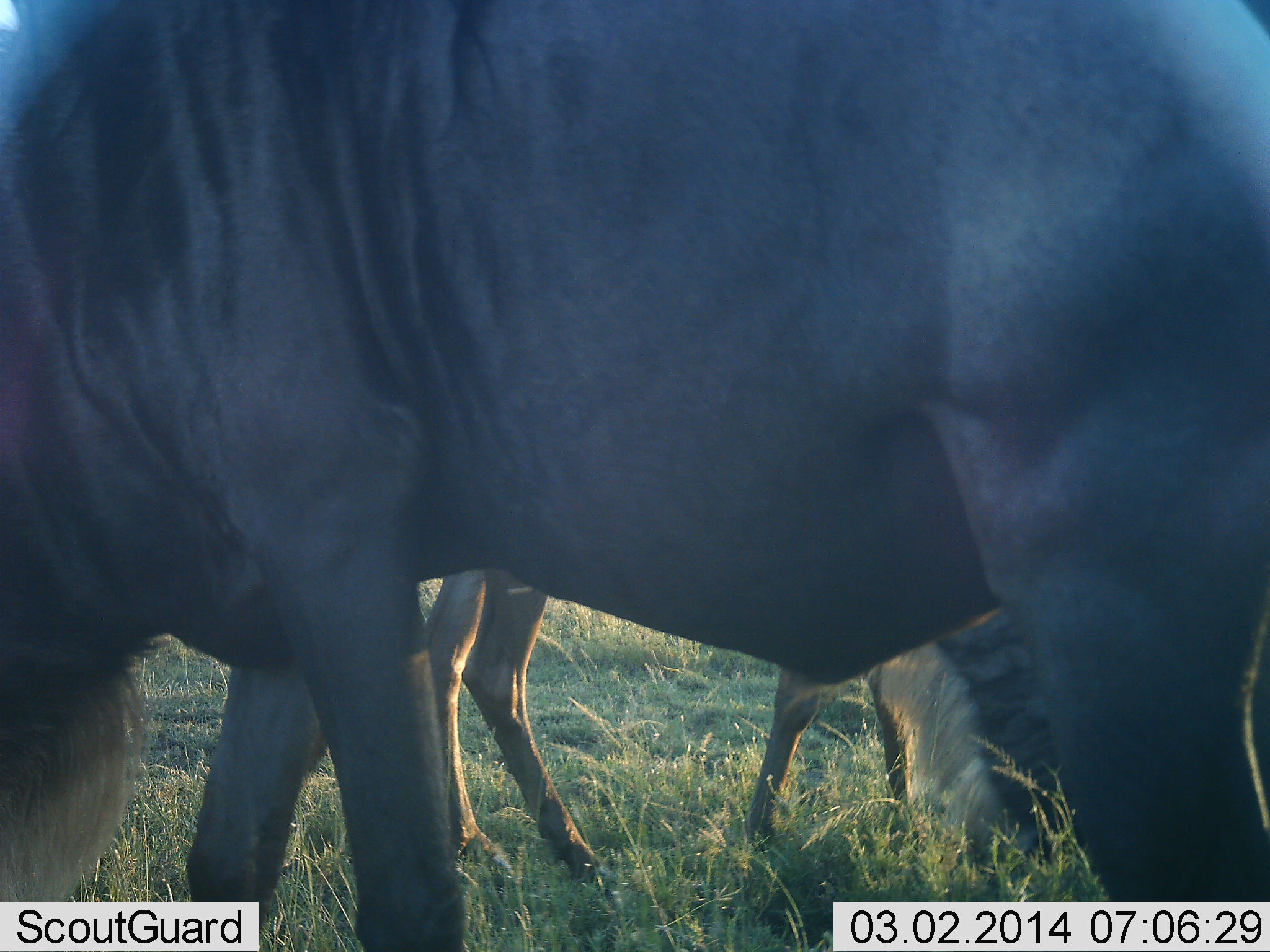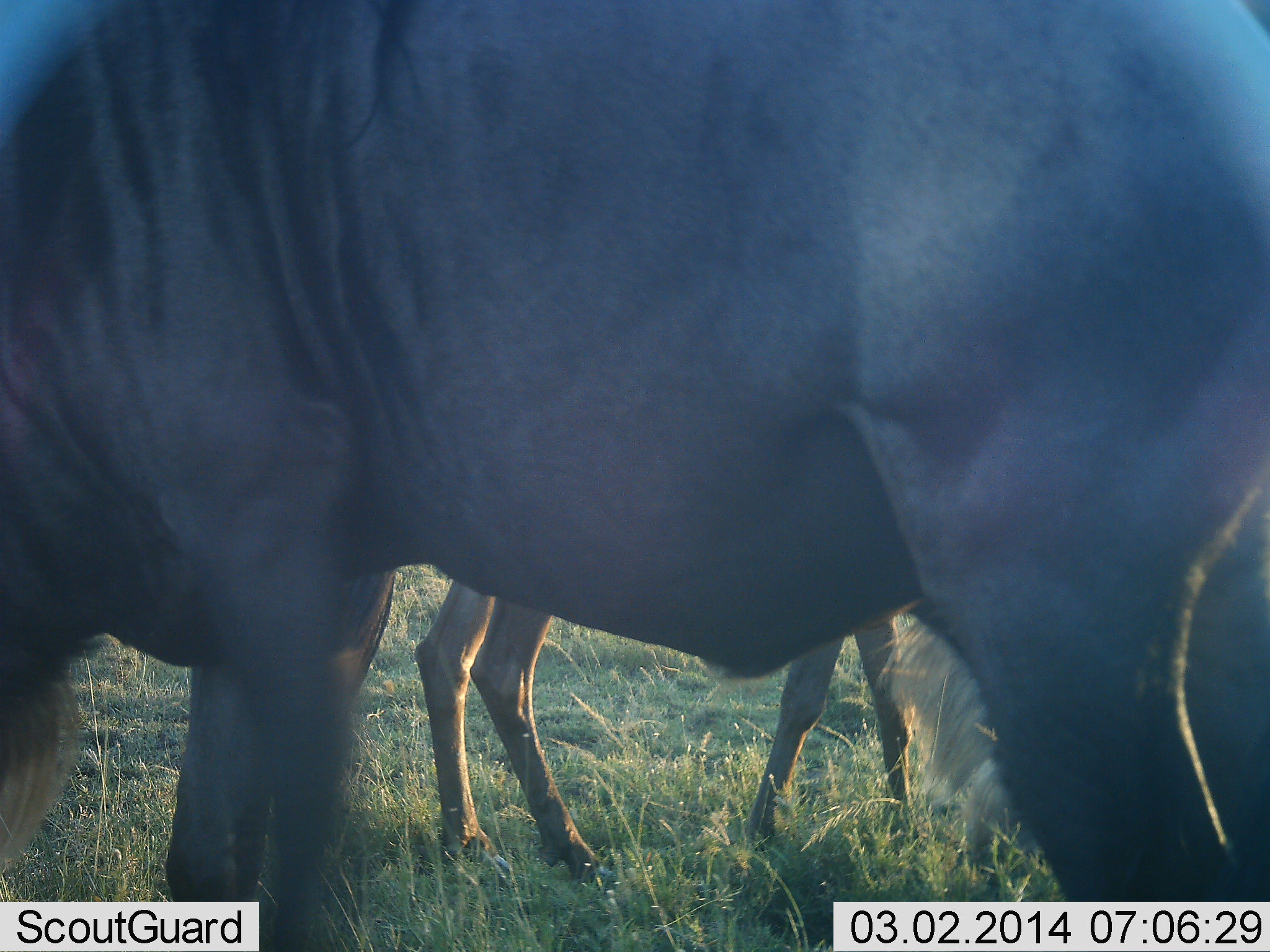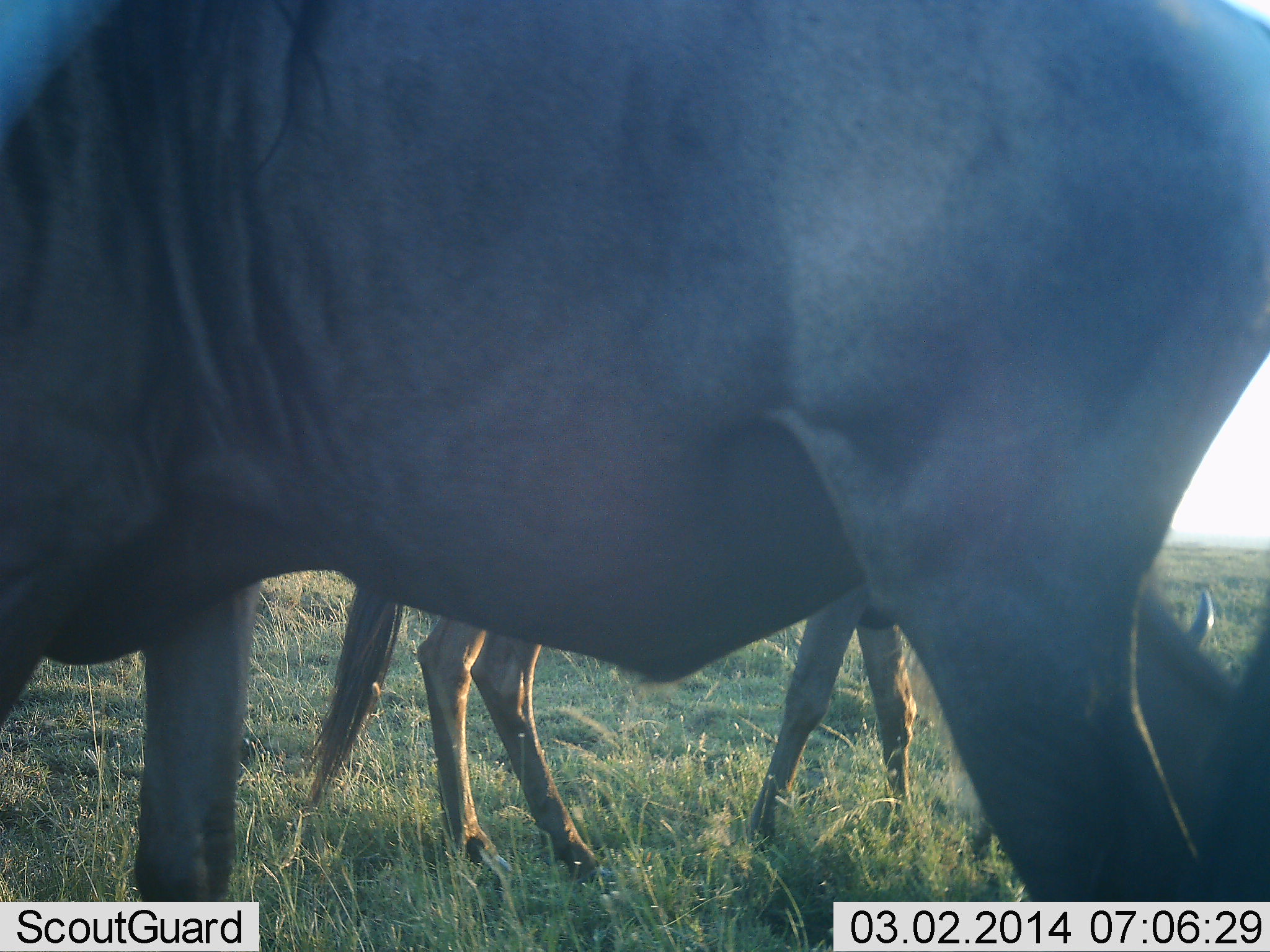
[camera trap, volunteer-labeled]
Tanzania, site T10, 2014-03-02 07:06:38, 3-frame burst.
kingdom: Animalia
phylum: Chordata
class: Mammalia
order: Artiodactyla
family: Bovidae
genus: Connochaetes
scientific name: Connochaetes taurinus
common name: blue wildebeest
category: wildebeest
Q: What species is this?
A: Wildebeest (blue wildebeest) (Connochaetes taurinus).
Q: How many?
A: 2.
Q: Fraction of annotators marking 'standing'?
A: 20%.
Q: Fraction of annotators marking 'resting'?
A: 0%.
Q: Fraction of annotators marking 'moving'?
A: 40%.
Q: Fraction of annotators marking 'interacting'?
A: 0%.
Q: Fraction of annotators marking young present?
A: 10%.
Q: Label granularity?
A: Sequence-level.